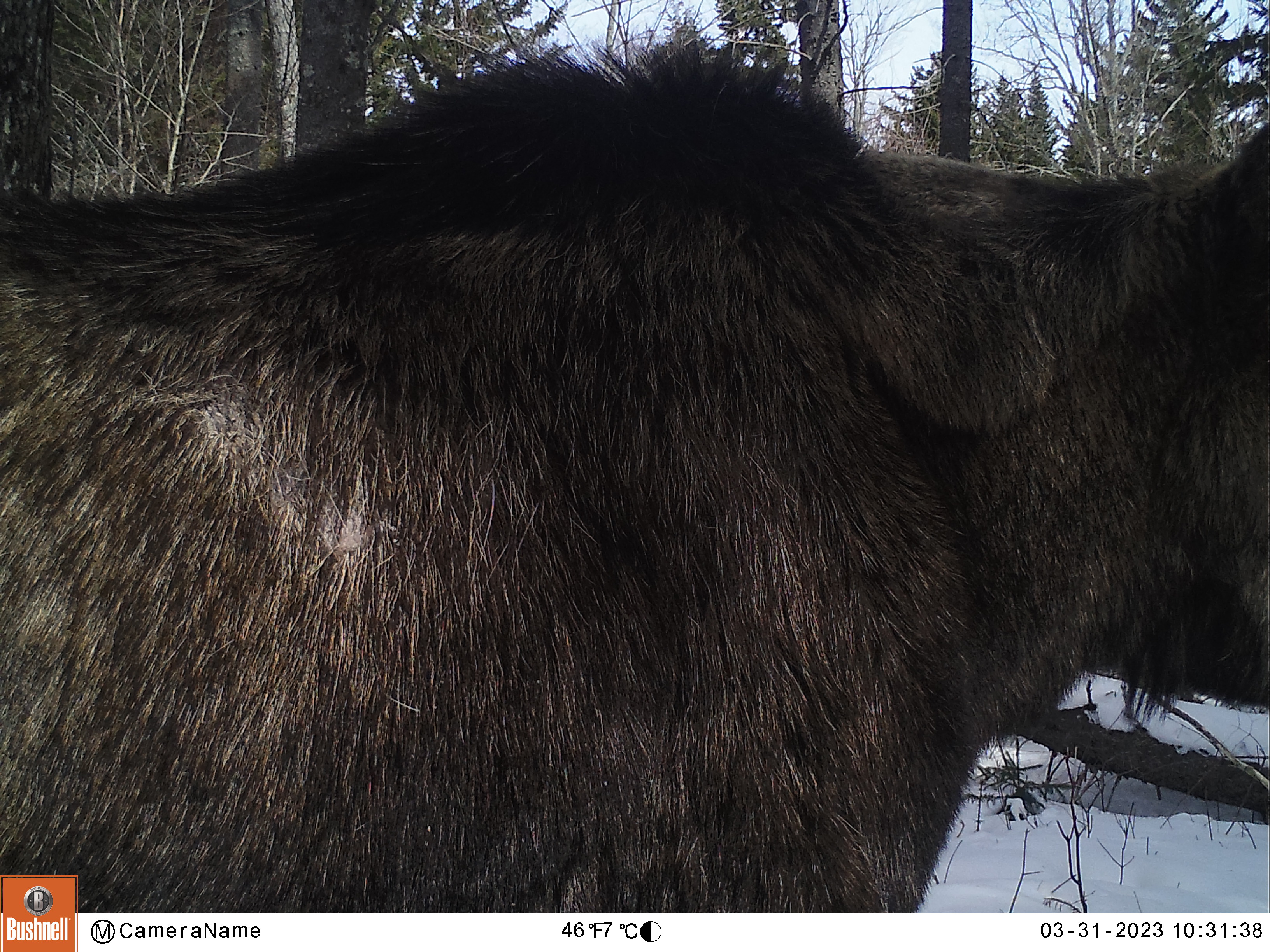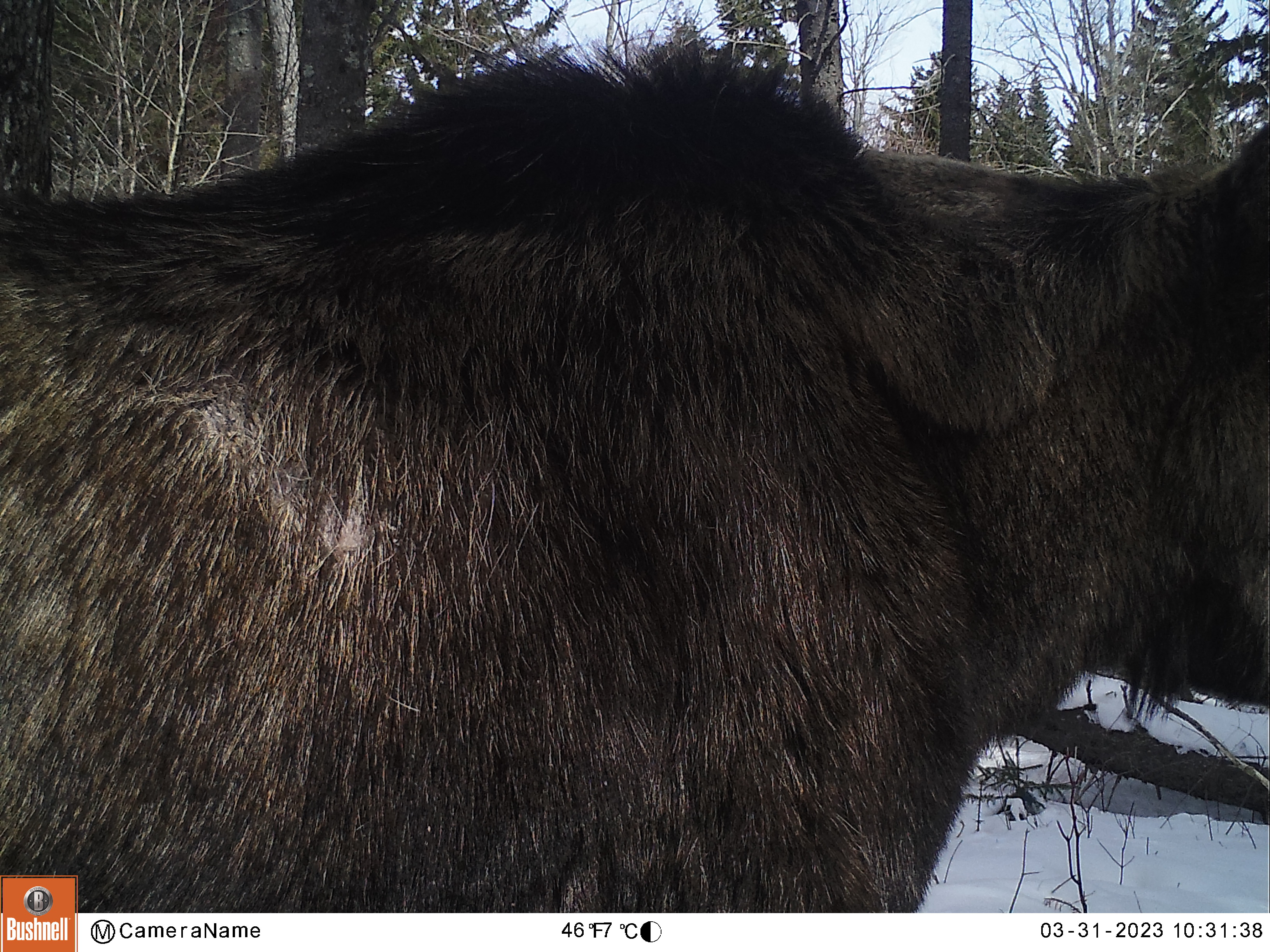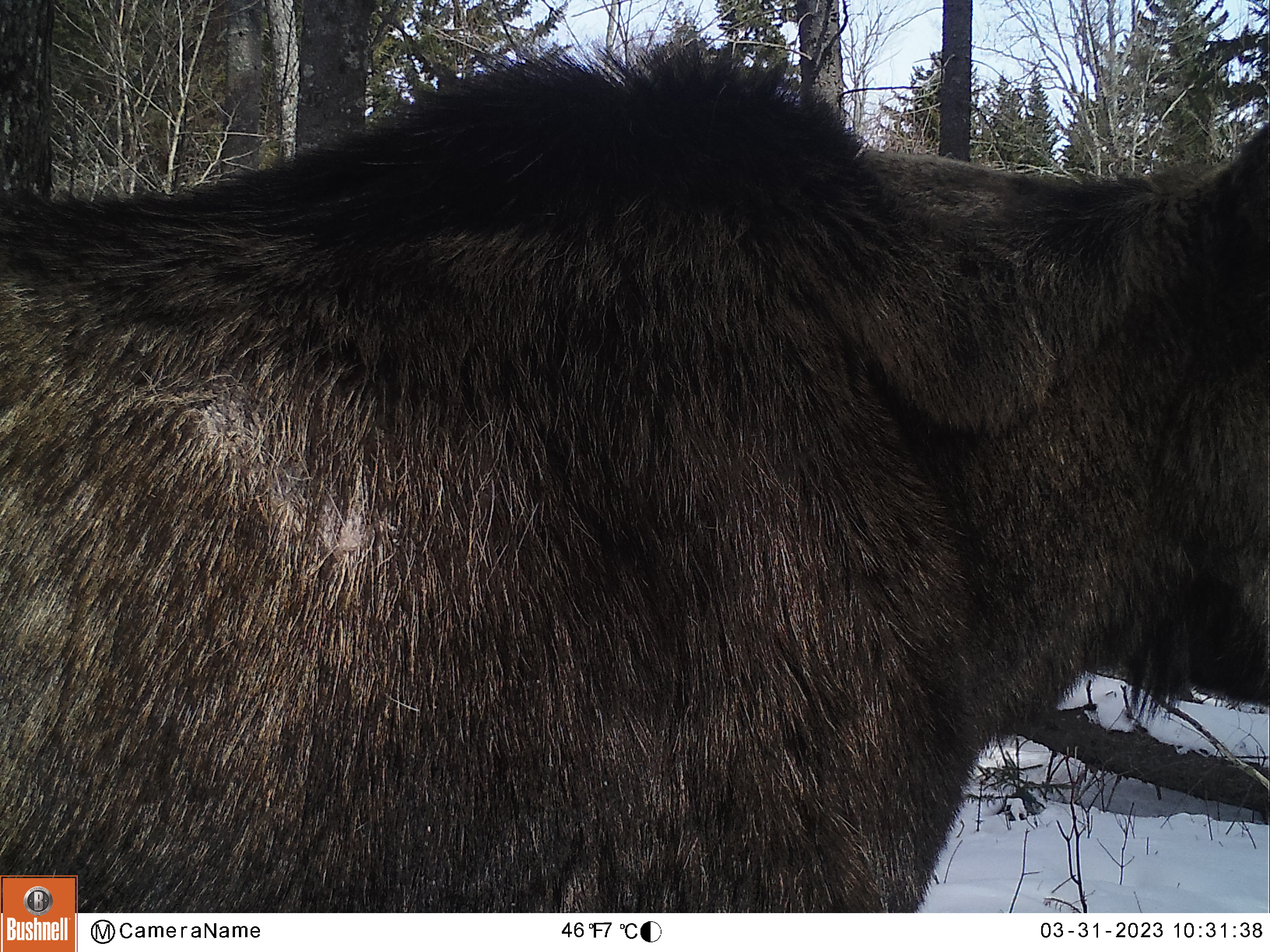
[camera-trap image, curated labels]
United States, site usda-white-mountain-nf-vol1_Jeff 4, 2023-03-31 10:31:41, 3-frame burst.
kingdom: Animalia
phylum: Chordata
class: Mammalia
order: Artiodactyla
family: Cervidae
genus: Alces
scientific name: Alces alces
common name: moose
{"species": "moose (Alces alces)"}